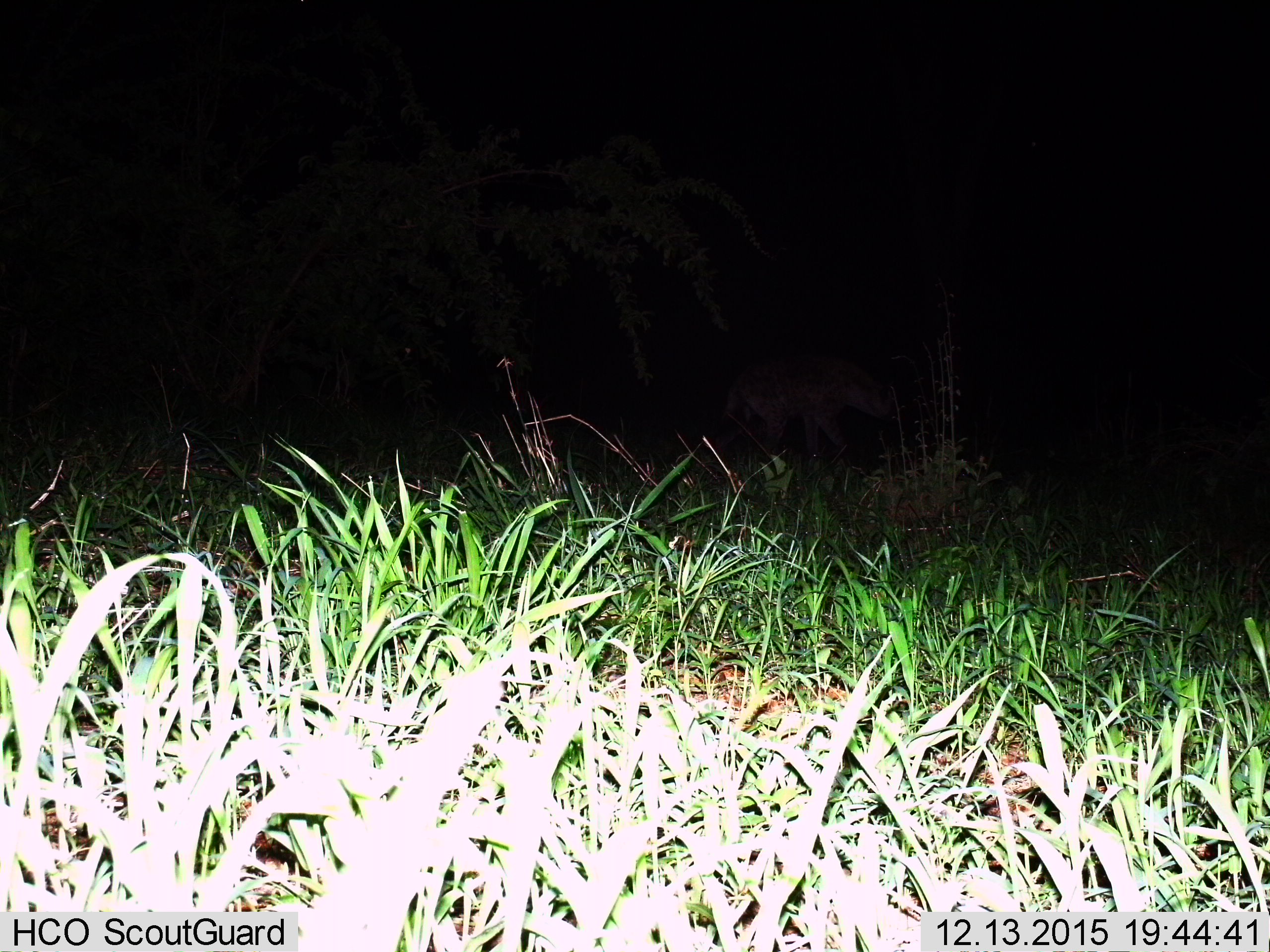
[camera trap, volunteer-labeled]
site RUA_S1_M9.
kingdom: Animalia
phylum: Chordata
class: Mammalia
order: Carnivora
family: Hyaenidae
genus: Crocuta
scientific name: Crocuta crocuta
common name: spotted hyena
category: hyenaspotted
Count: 1.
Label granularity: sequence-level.